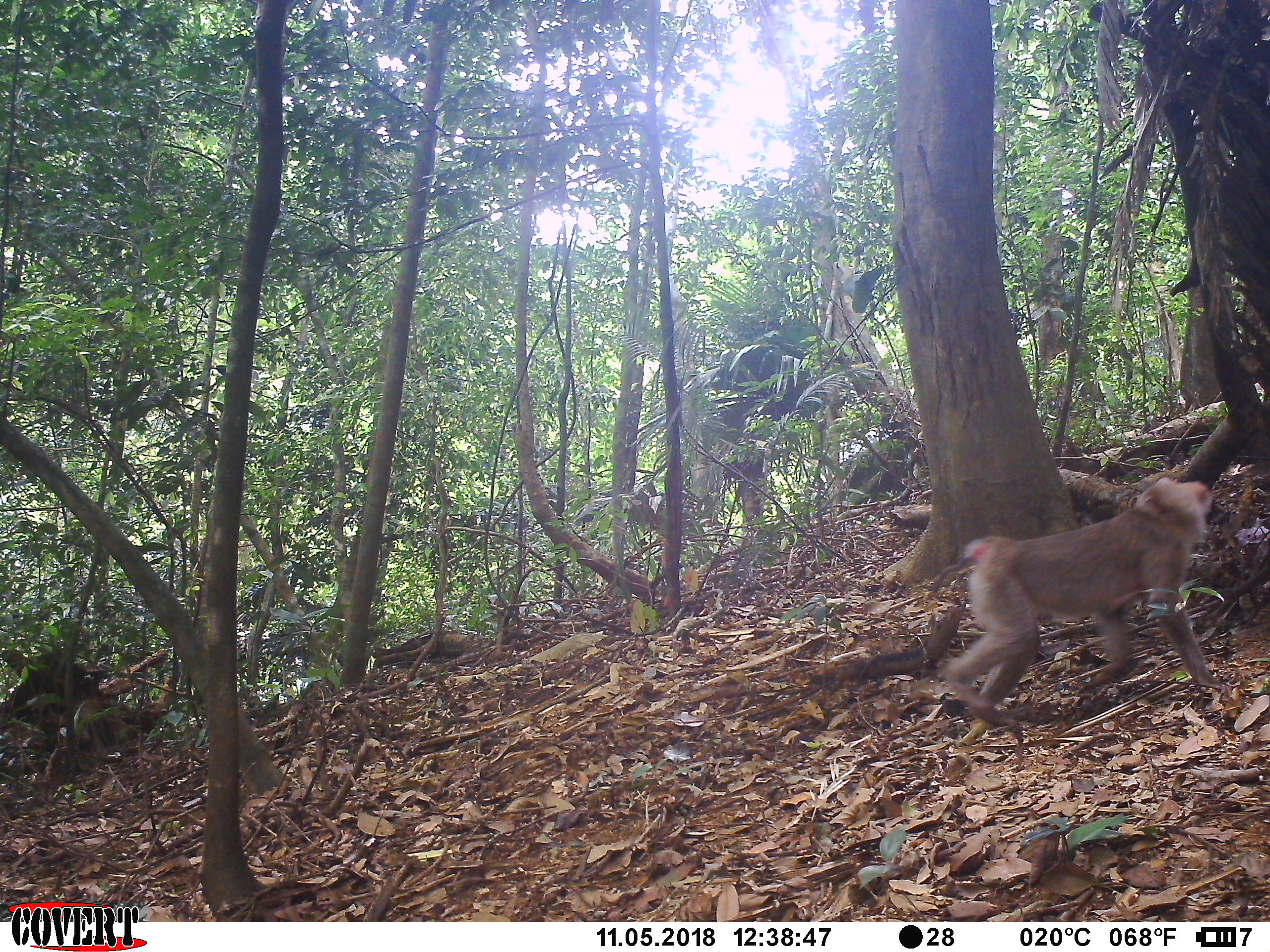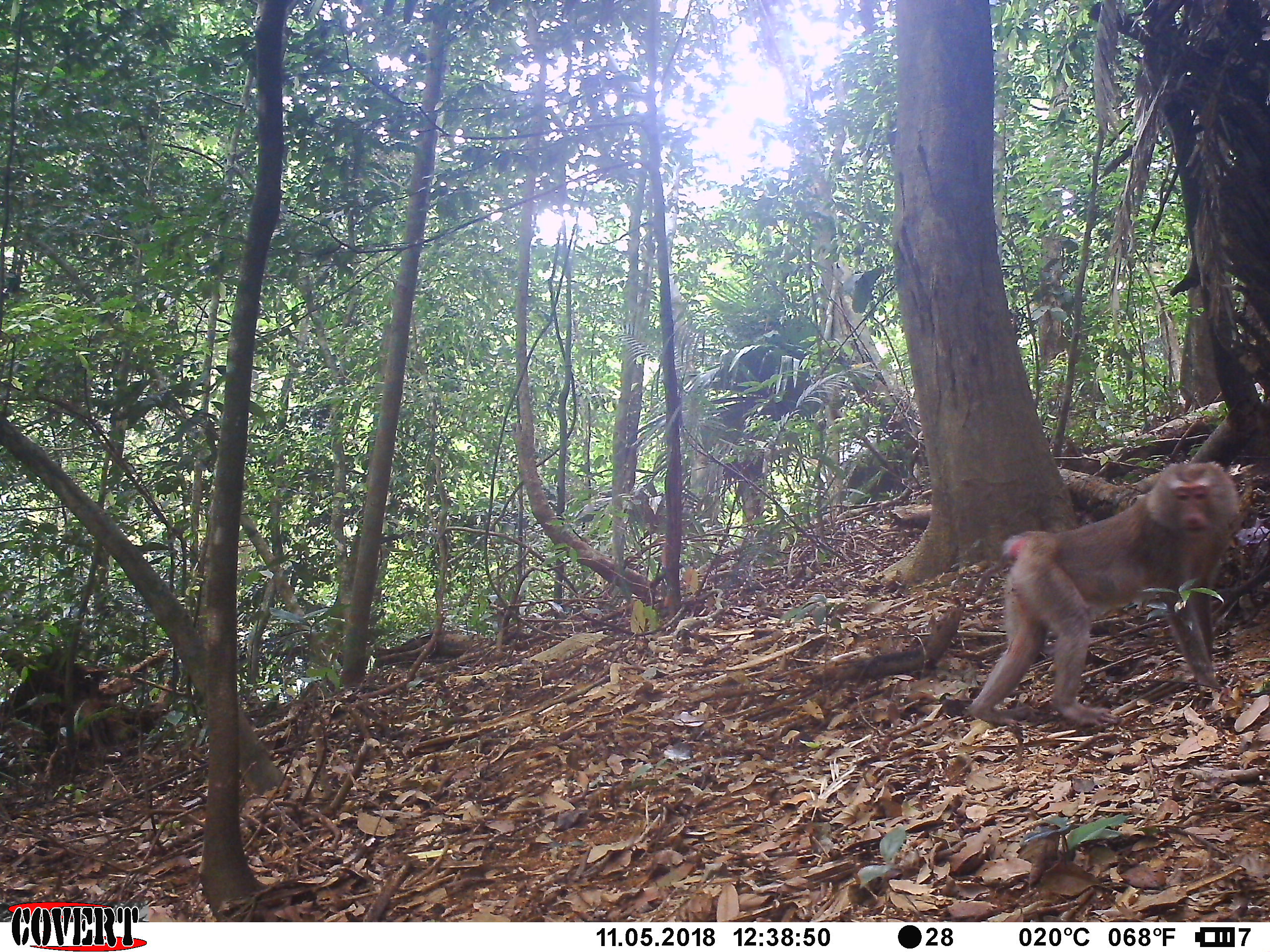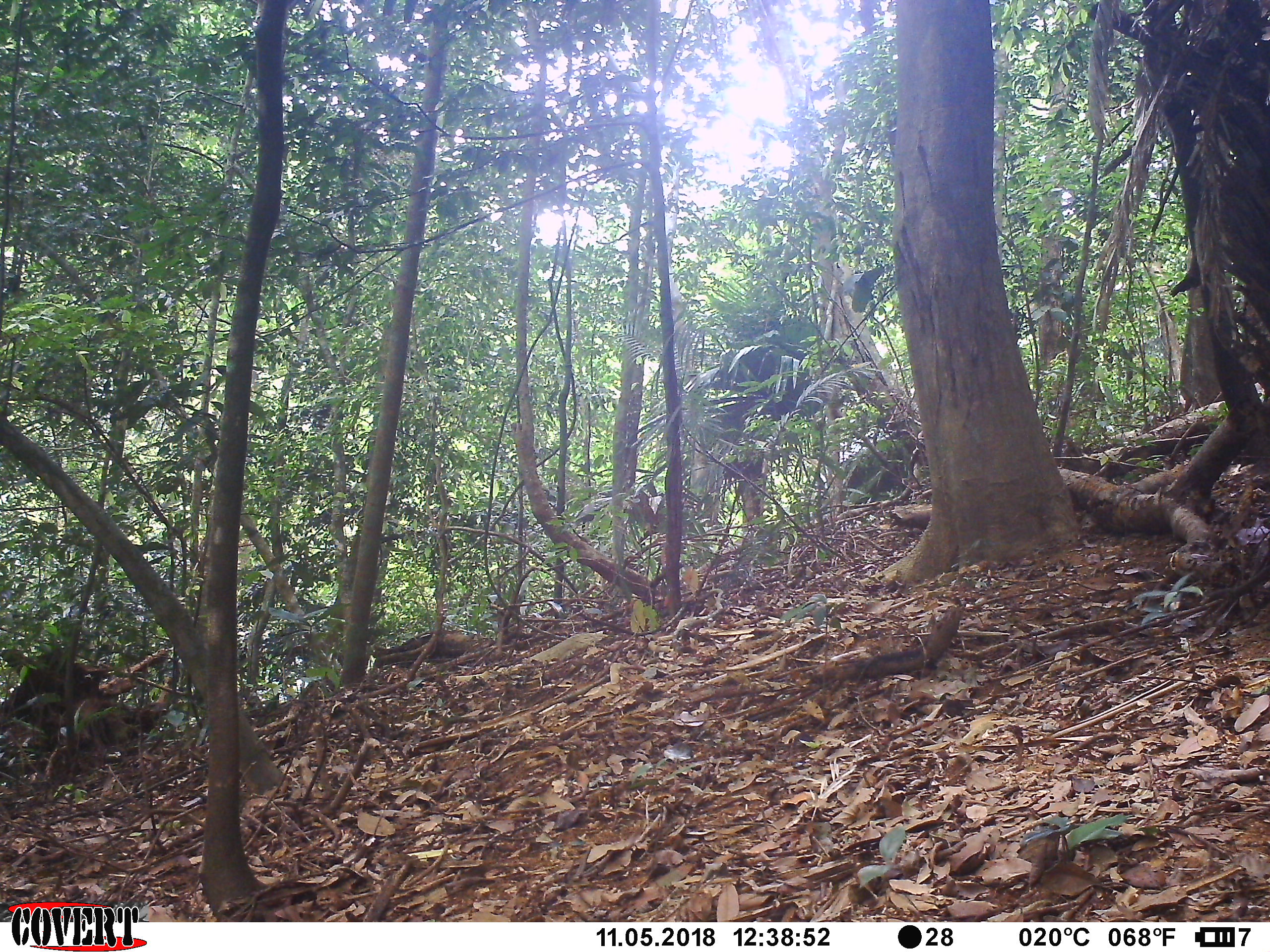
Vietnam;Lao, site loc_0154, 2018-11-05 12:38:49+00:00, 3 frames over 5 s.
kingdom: Animalia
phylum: Chordata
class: Mammalia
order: Primates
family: Cercopithecidae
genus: Macaca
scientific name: Macaca nemestrina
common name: pig-tailed macaque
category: pig tailed macaque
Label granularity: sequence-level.